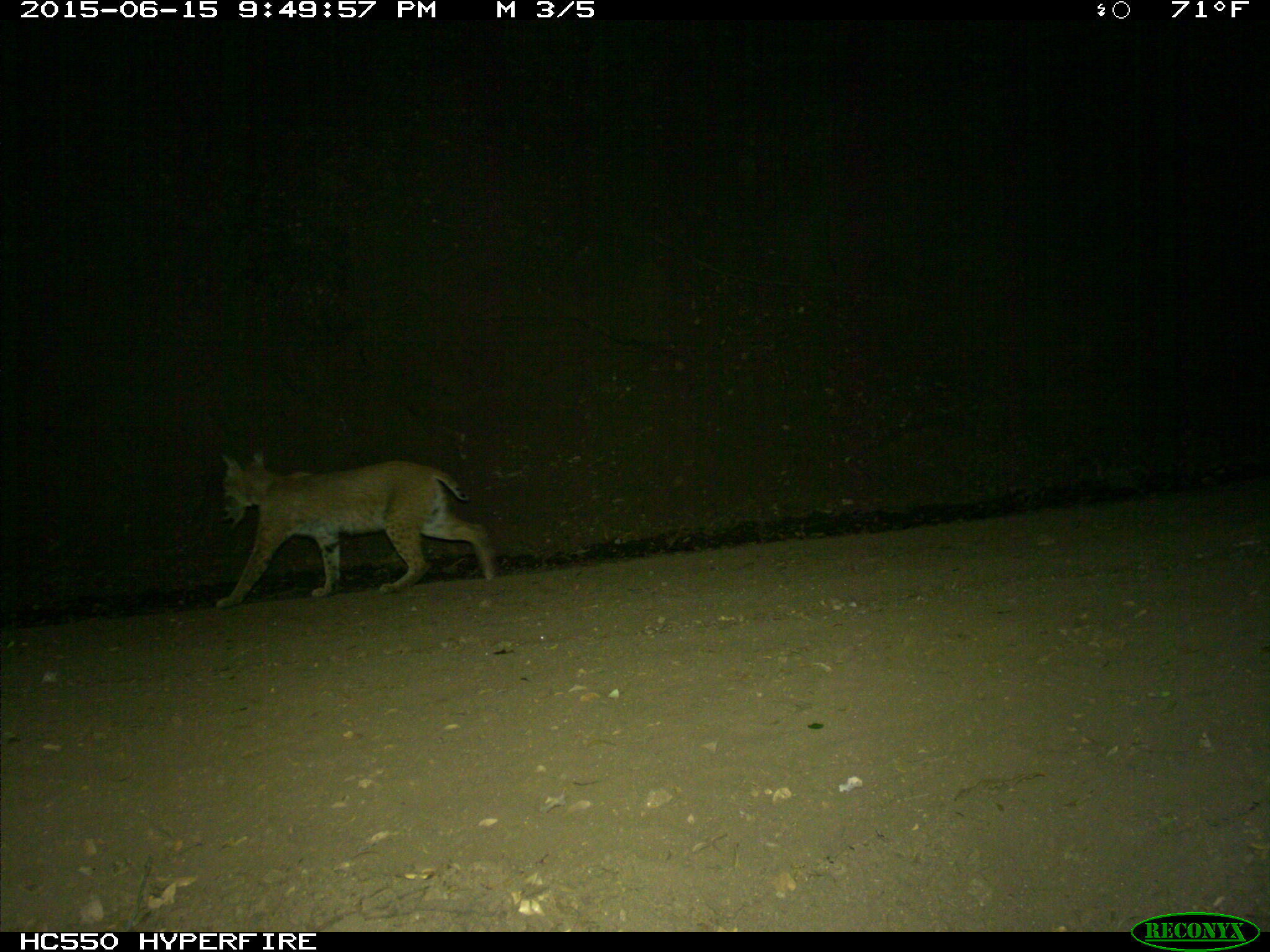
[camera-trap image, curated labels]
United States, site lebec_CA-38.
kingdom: Animalia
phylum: Chordata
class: Mammalia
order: Carnivora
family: Felidae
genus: Lynx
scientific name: Lynx rufus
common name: bobcat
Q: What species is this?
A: Lynx rufus (bobcat).